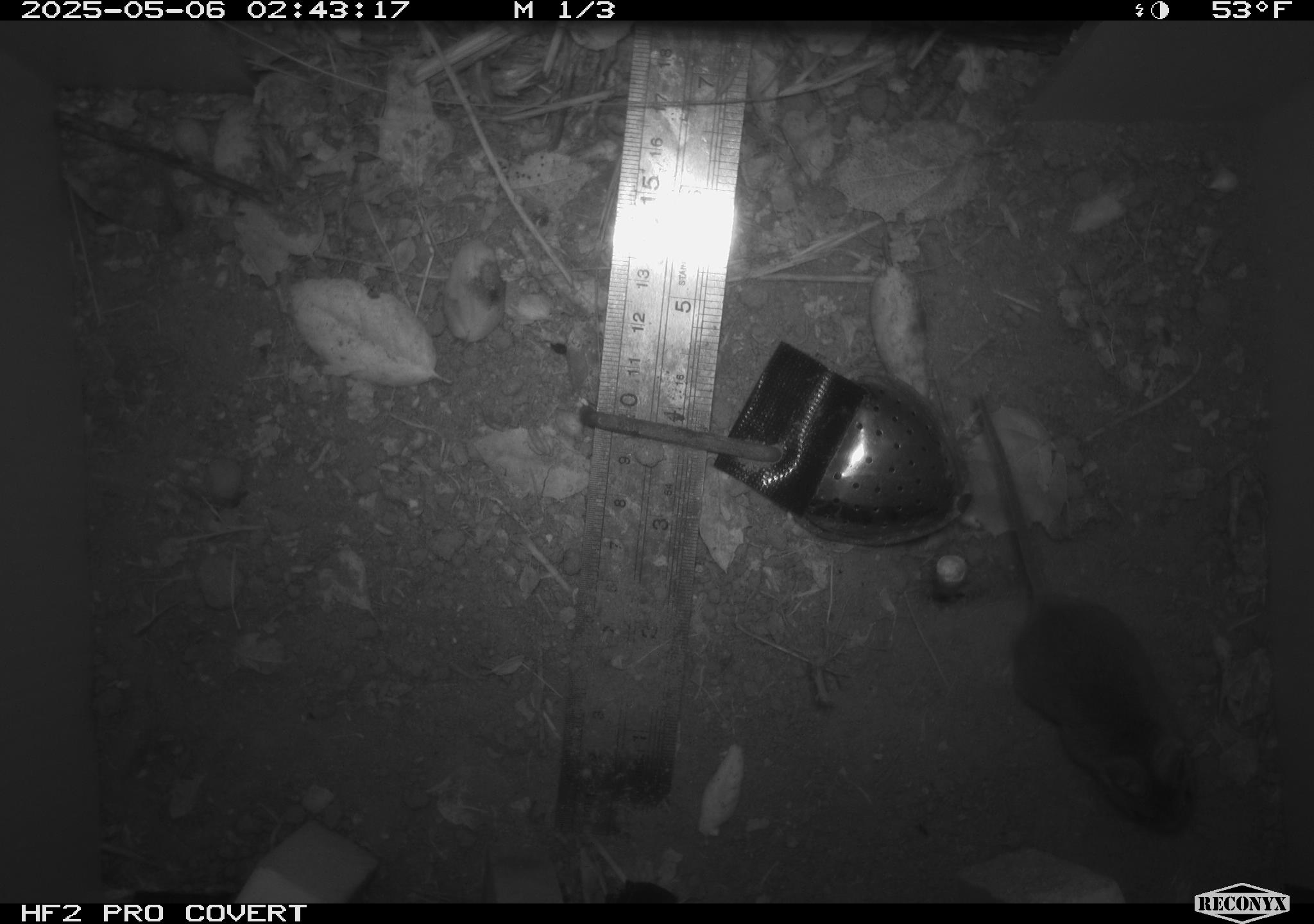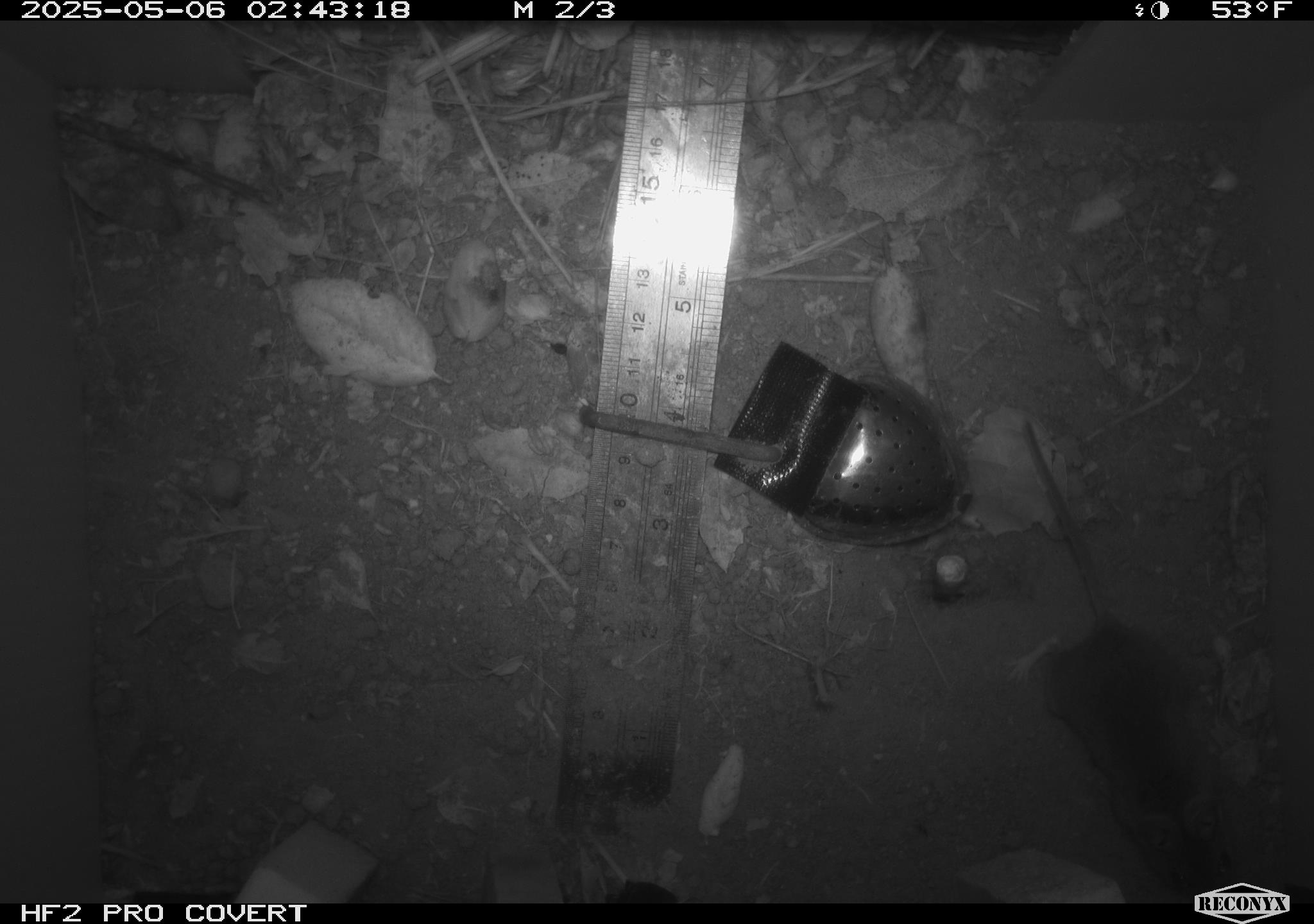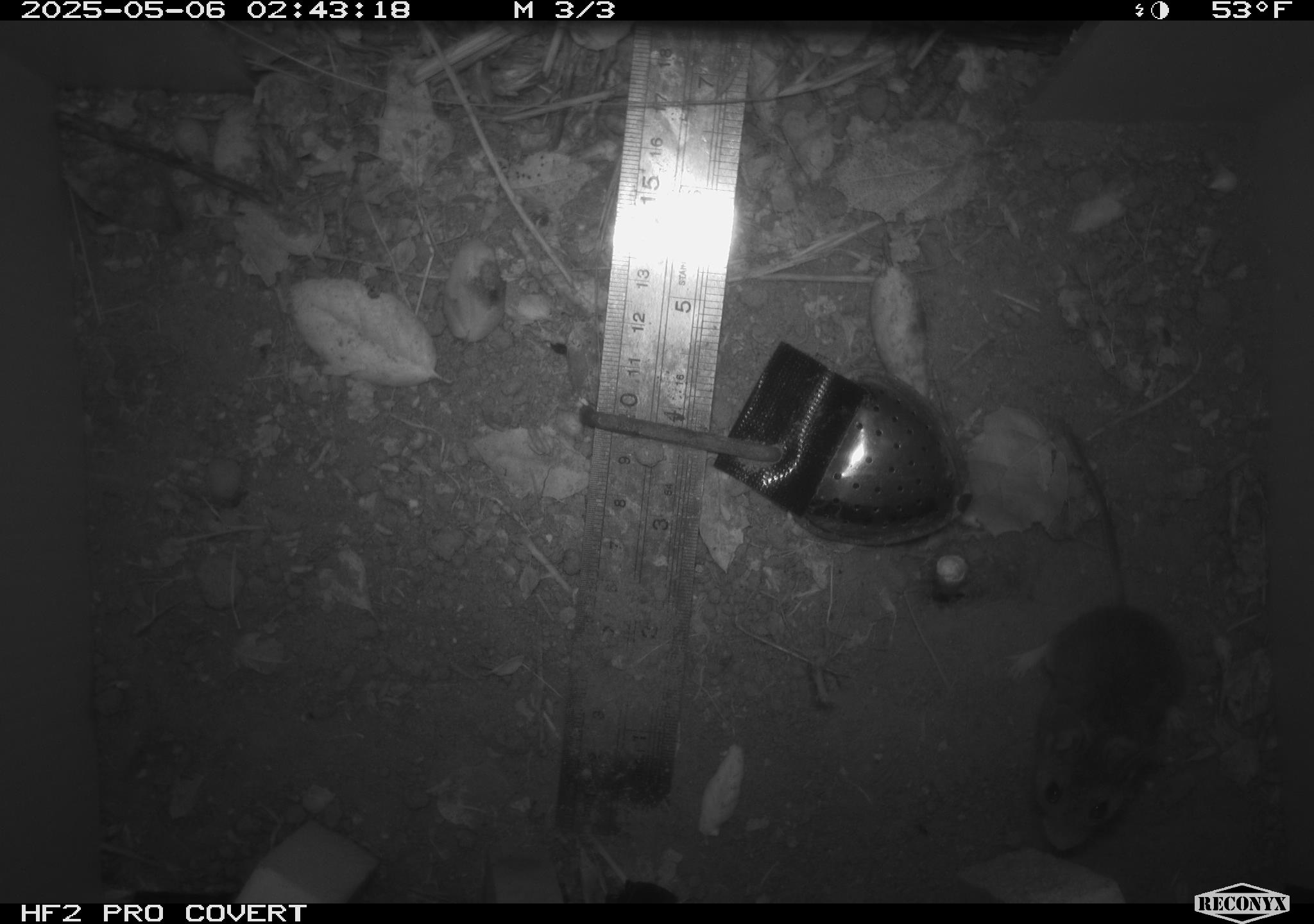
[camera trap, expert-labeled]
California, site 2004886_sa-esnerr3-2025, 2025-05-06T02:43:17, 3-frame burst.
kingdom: Animalia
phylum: Chordata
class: Mammalia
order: Rodentia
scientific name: Rodentia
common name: rodent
Rodent (Rodentia).